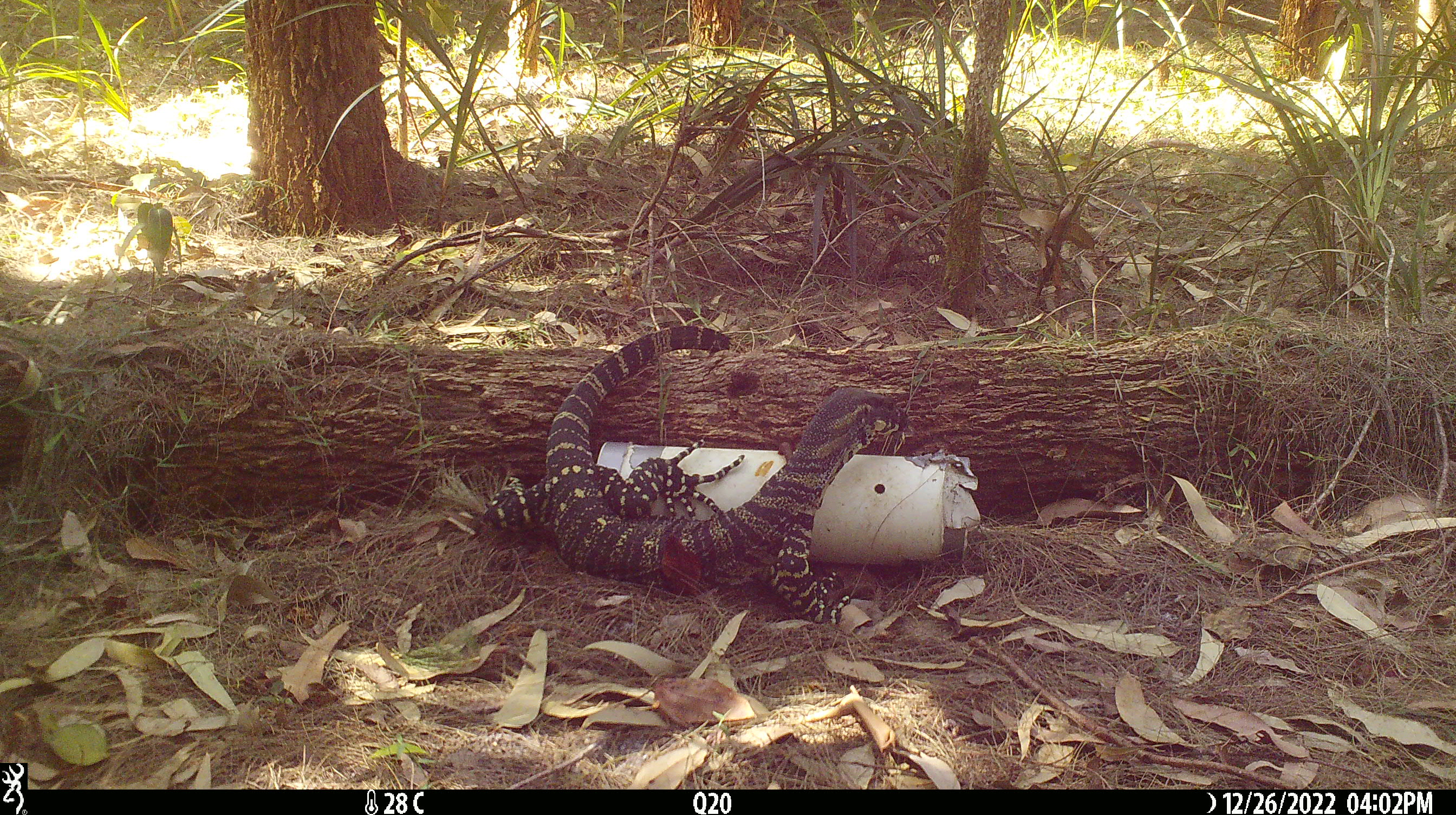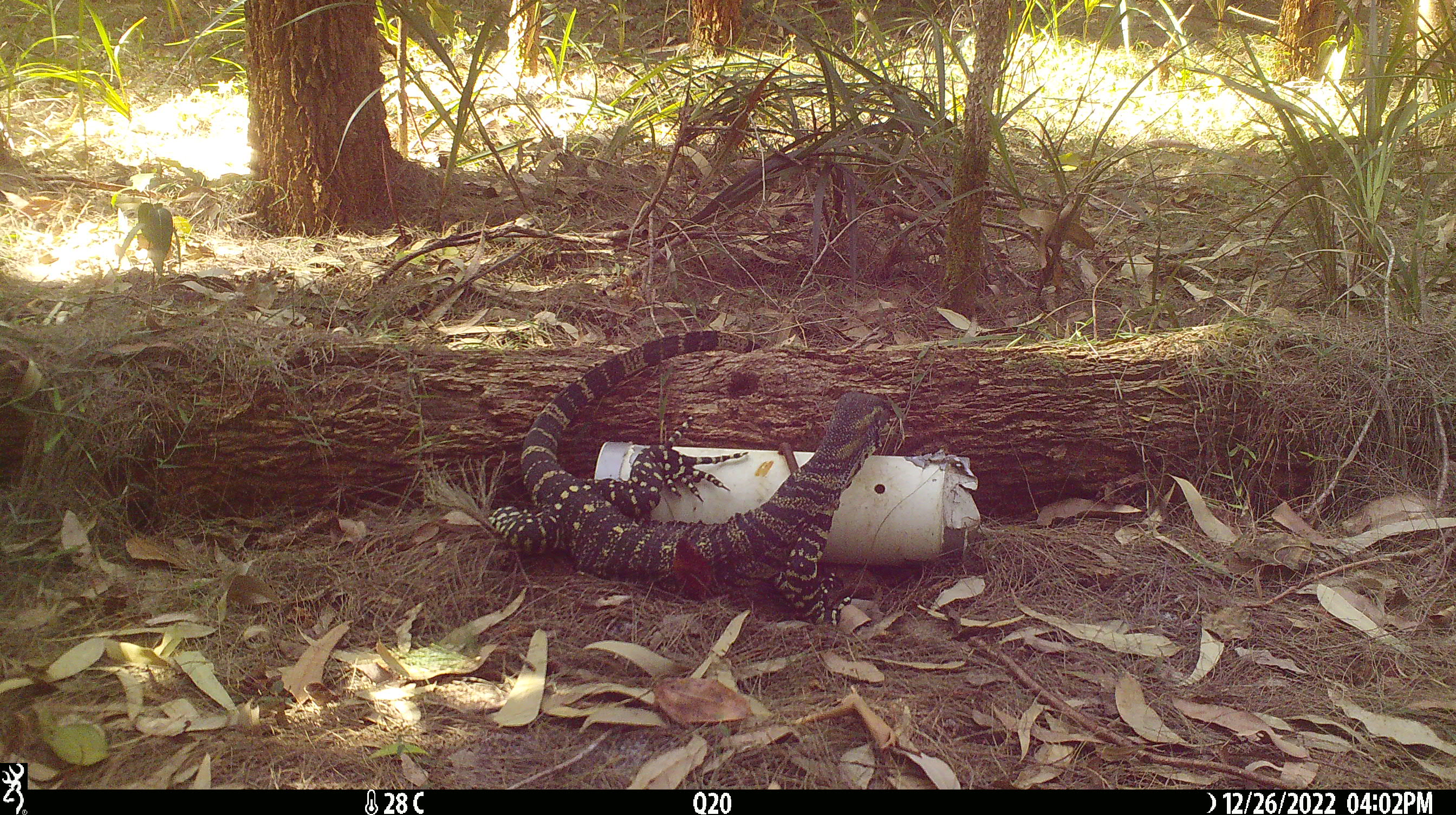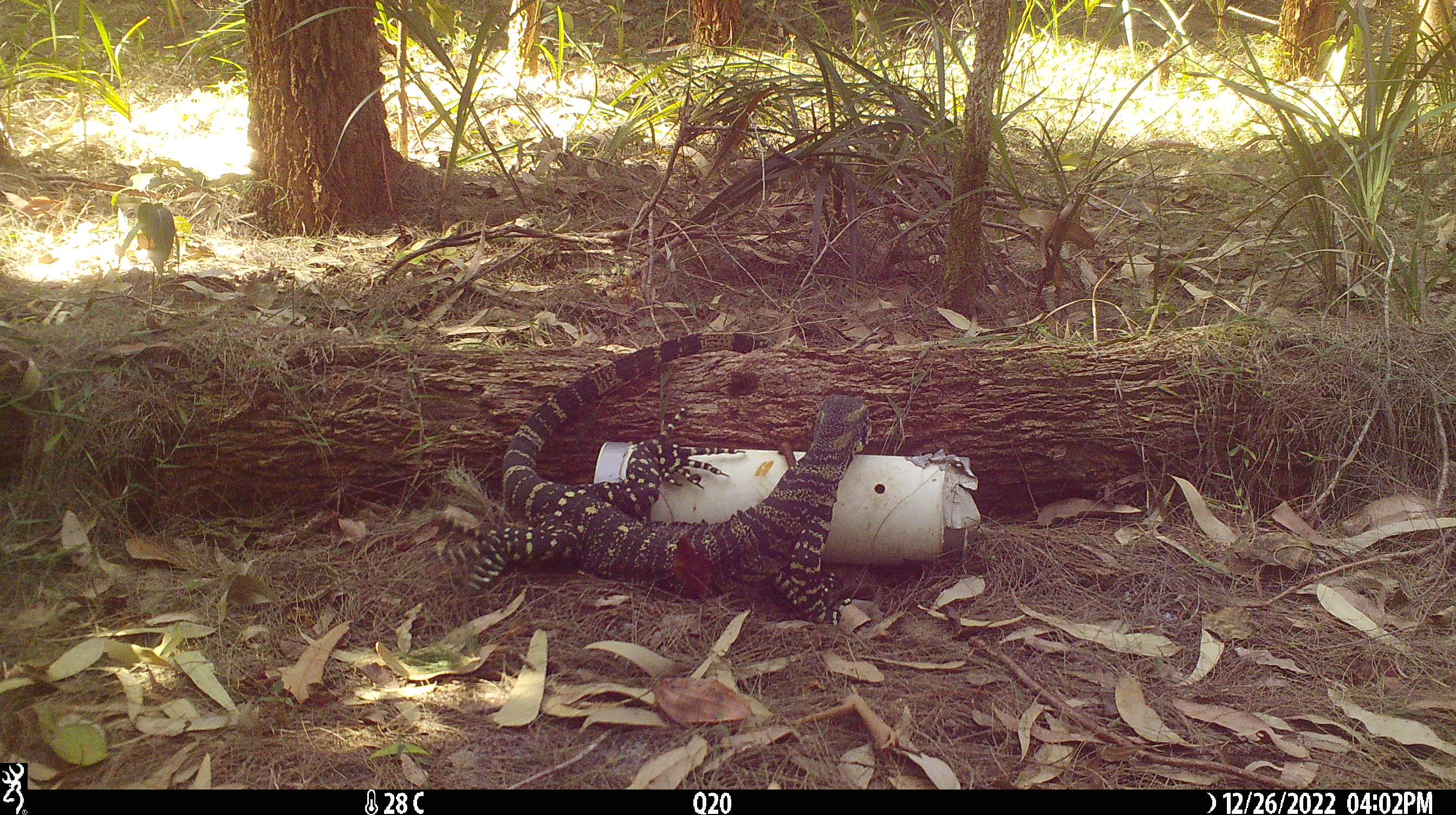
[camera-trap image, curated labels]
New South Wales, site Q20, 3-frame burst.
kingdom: Animalia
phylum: Chordata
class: Reptilia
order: Squamata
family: Varanidae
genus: Varanus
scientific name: Varanus varius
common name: lace monitor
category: goanna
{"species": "goanna (lace monitor) (Varanus varius)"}